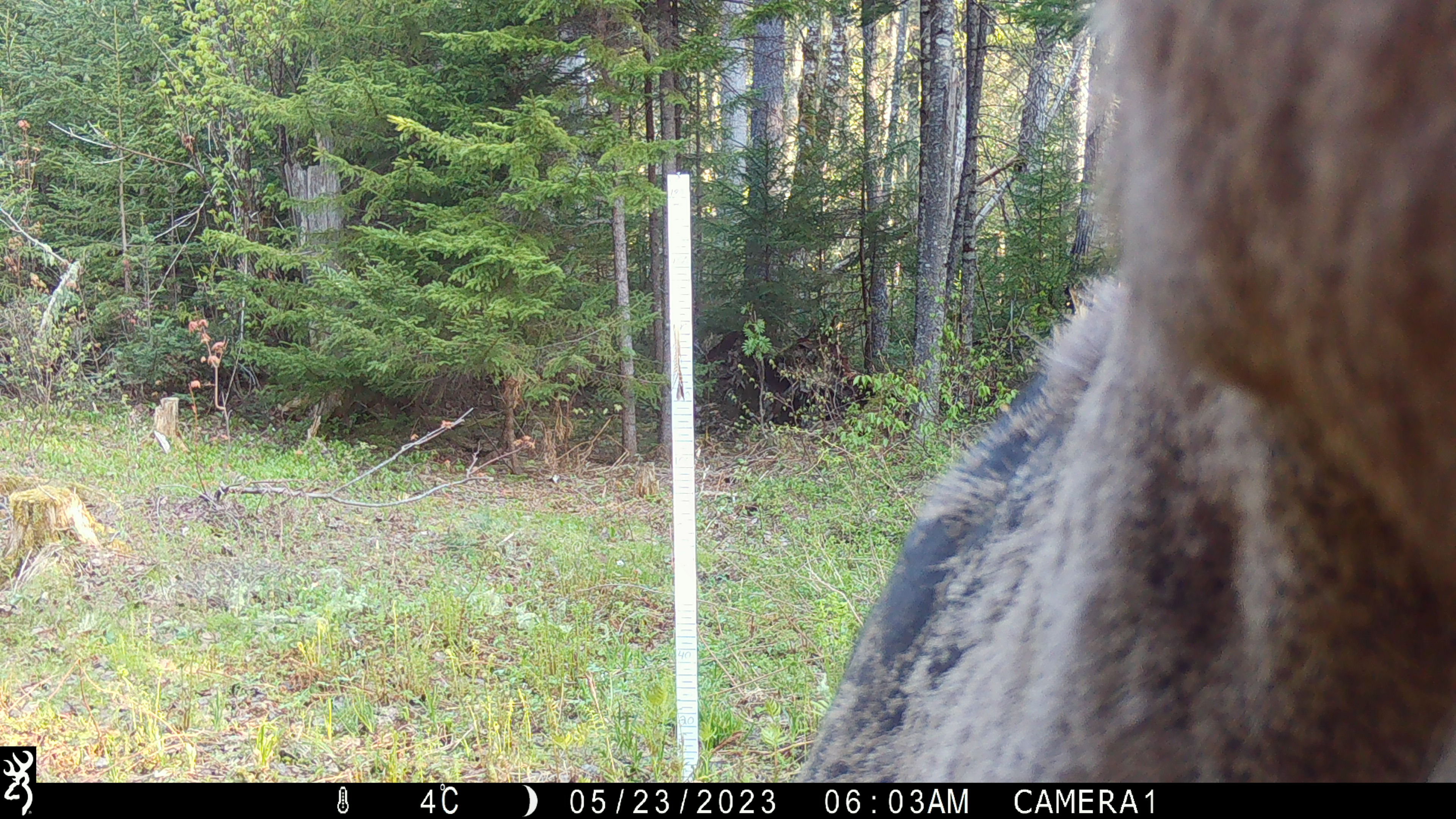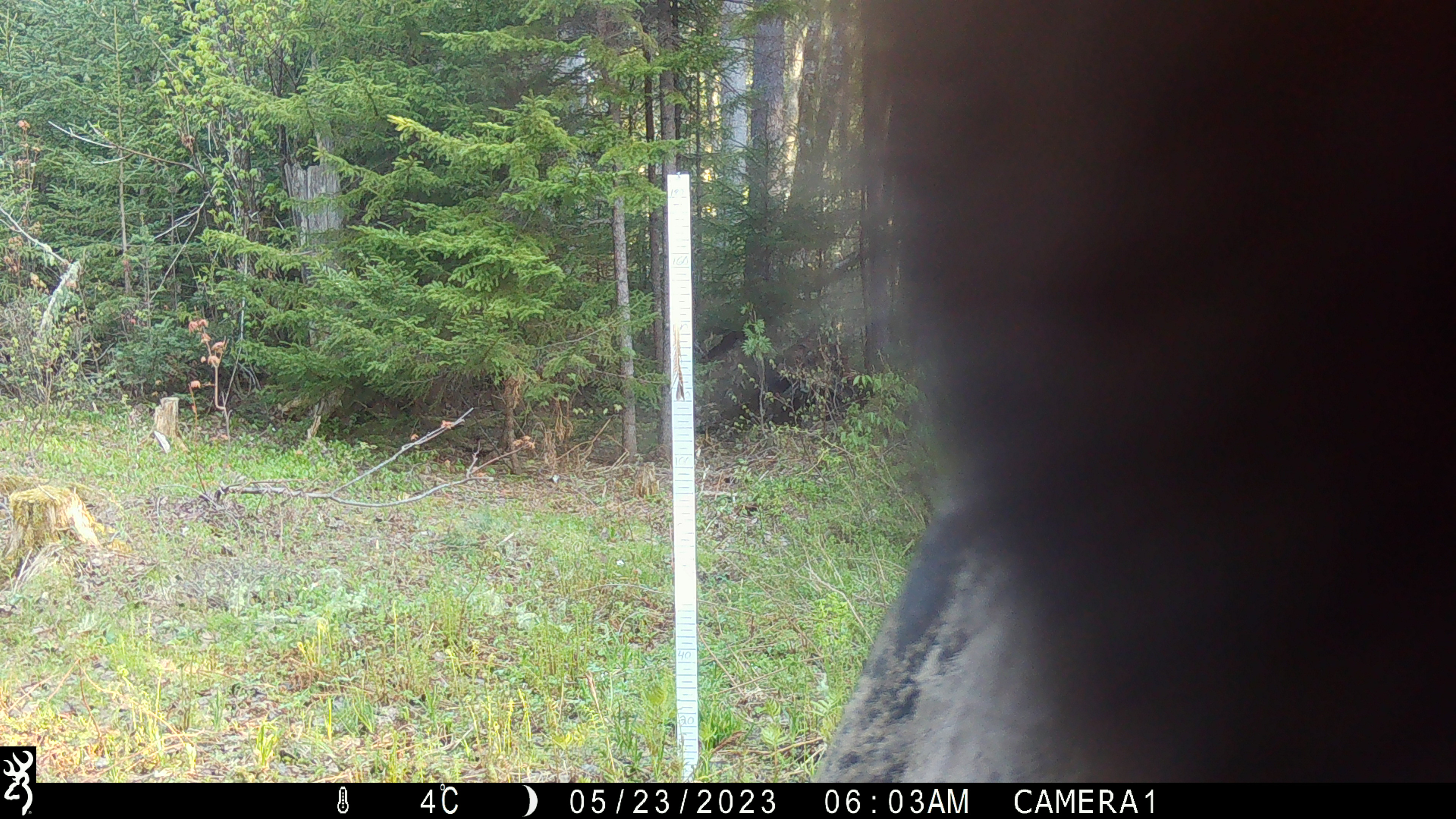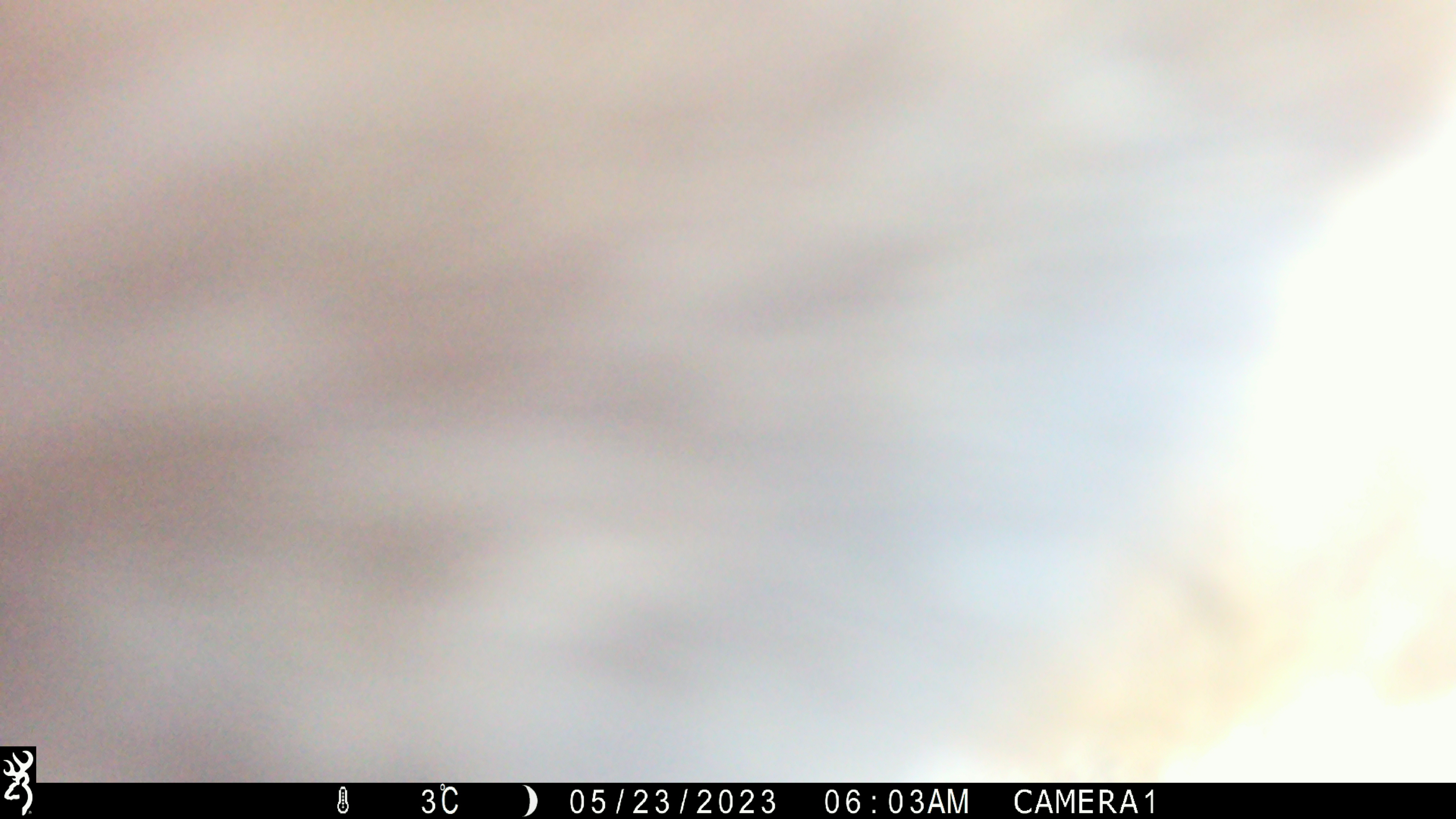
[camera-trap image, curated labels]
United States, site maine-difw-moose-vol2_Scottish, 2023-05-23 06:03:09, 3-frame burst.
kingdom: Animalia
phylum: Chordata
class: Mammalia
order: Artiodactyla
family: Cervidae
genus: Alces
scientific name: Alces alces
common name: moose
Moose (Alces alces).